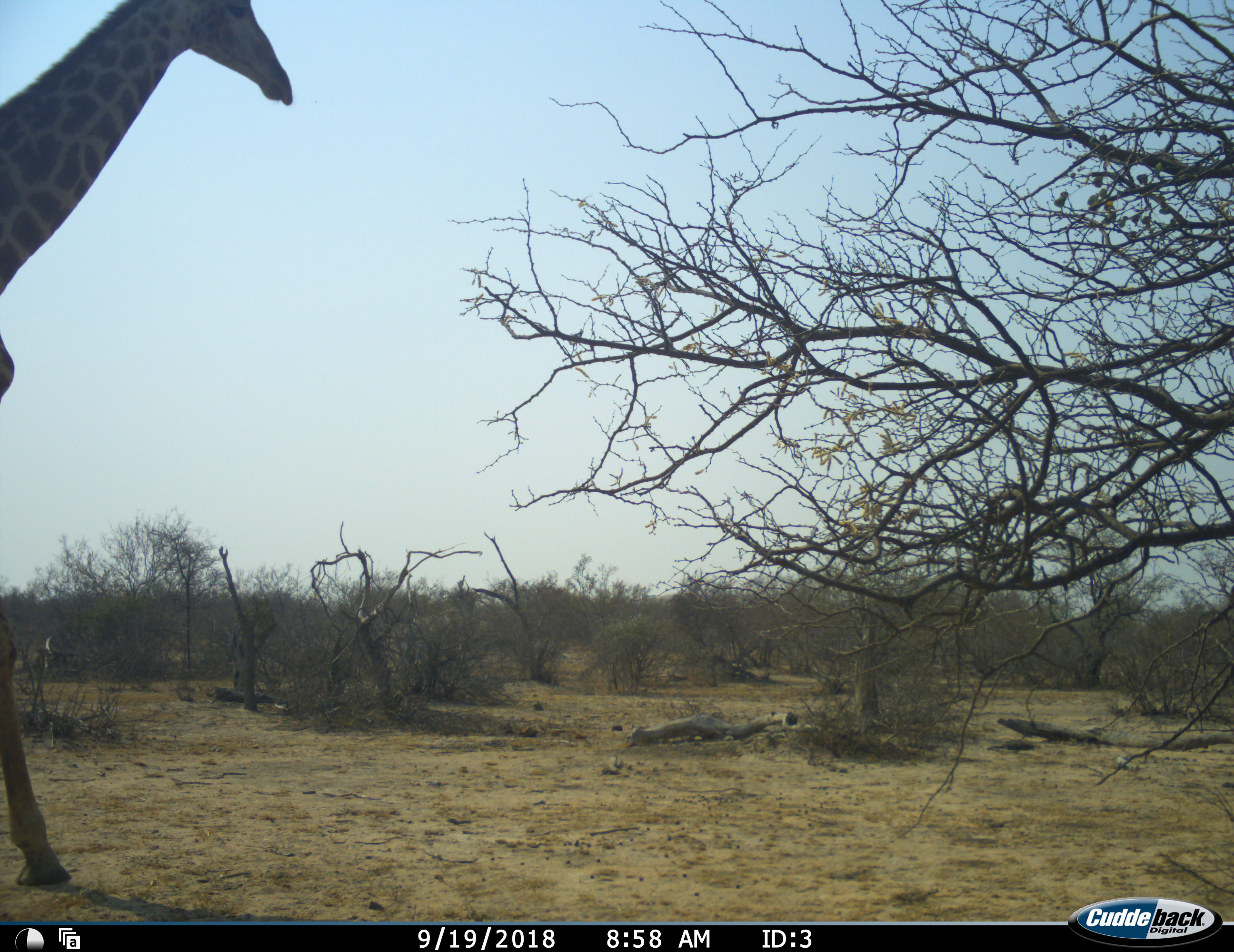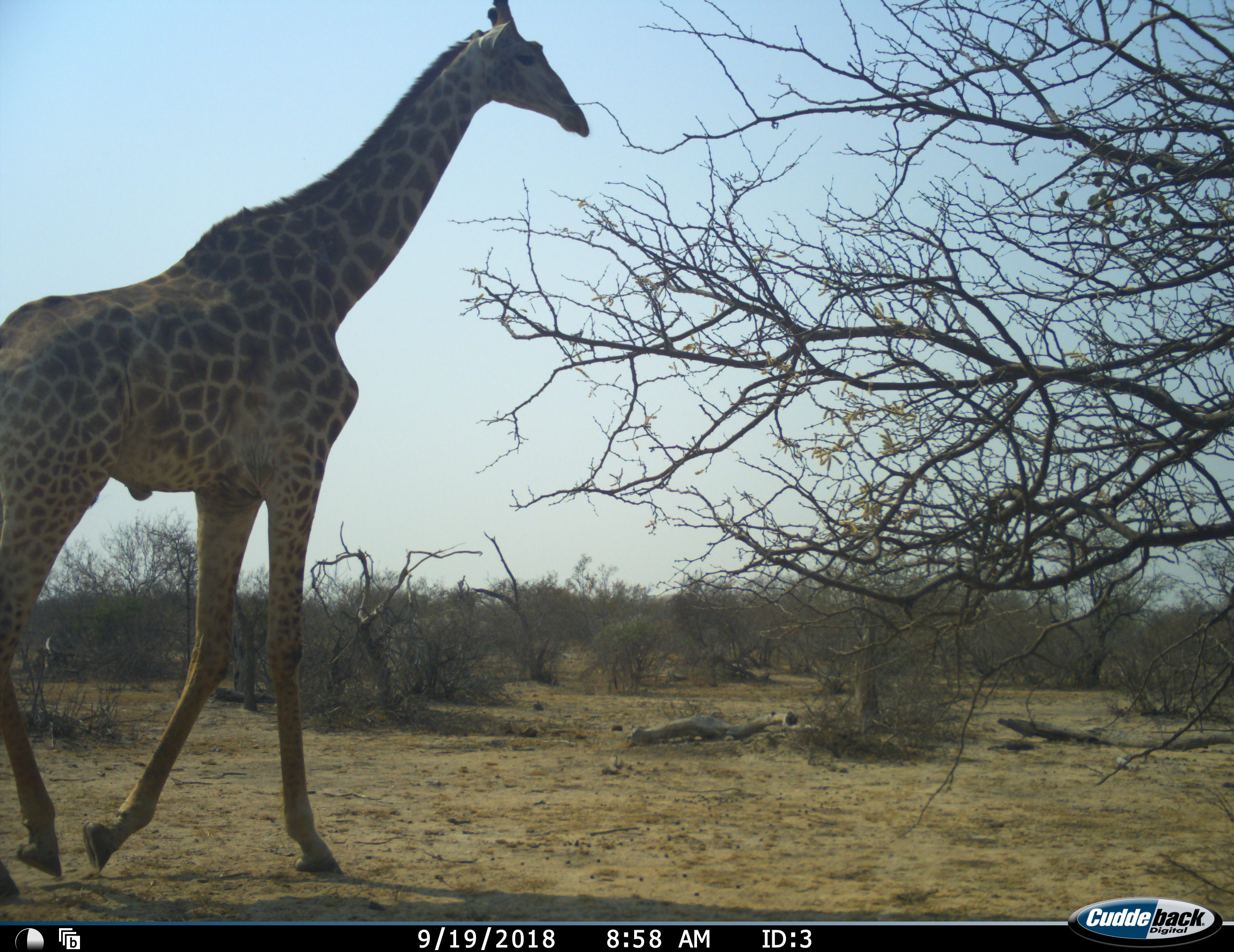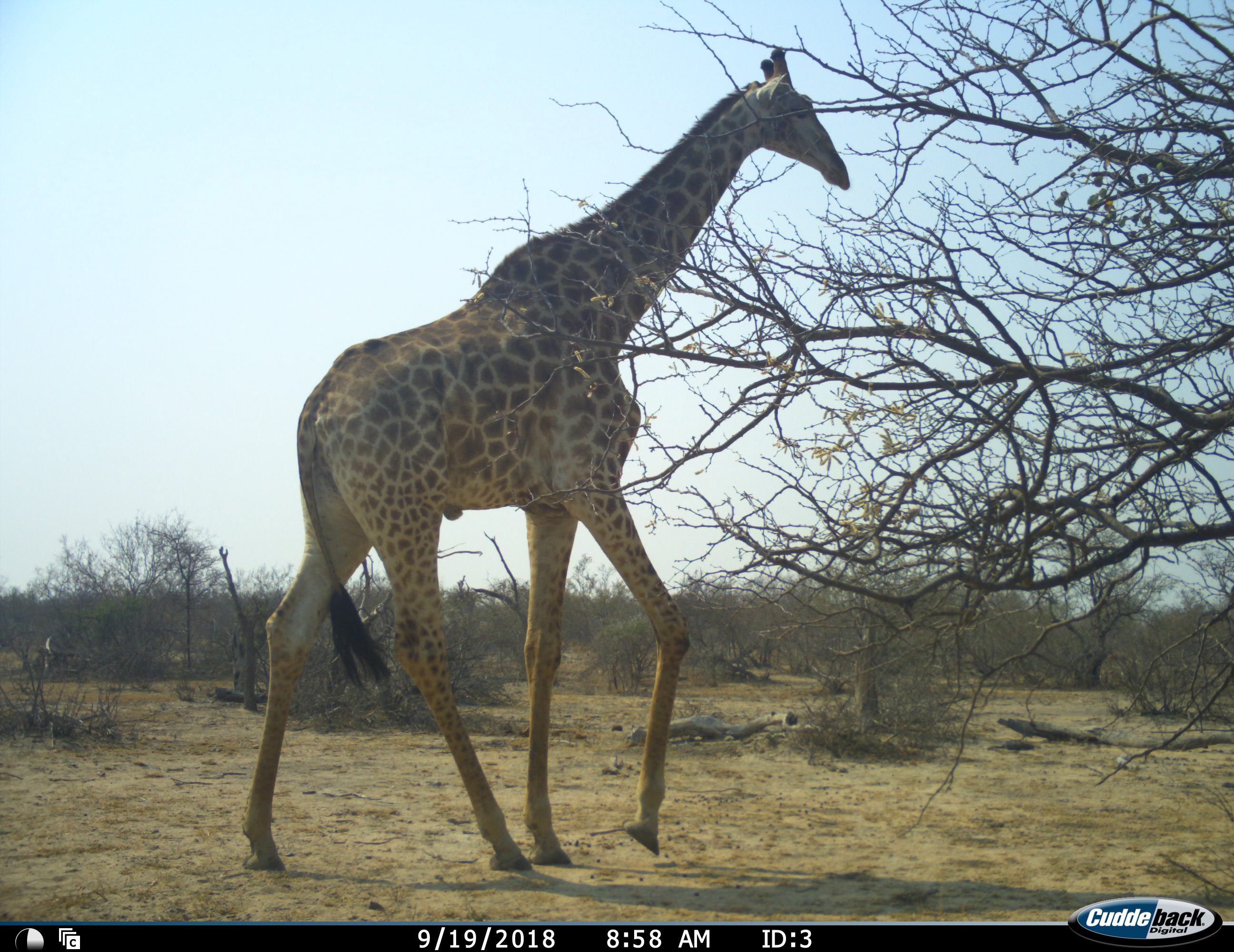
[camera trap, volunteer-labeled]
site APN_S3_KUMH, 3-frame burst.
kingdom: Animalia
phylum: Chordata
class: Mammalia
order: Artiodactyla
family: Giraffidae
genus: Giraffa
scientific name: Giraffa camelopardalis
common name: giraffe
Giraffe (Giraffa camelopardalis), count 1. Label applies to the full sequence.